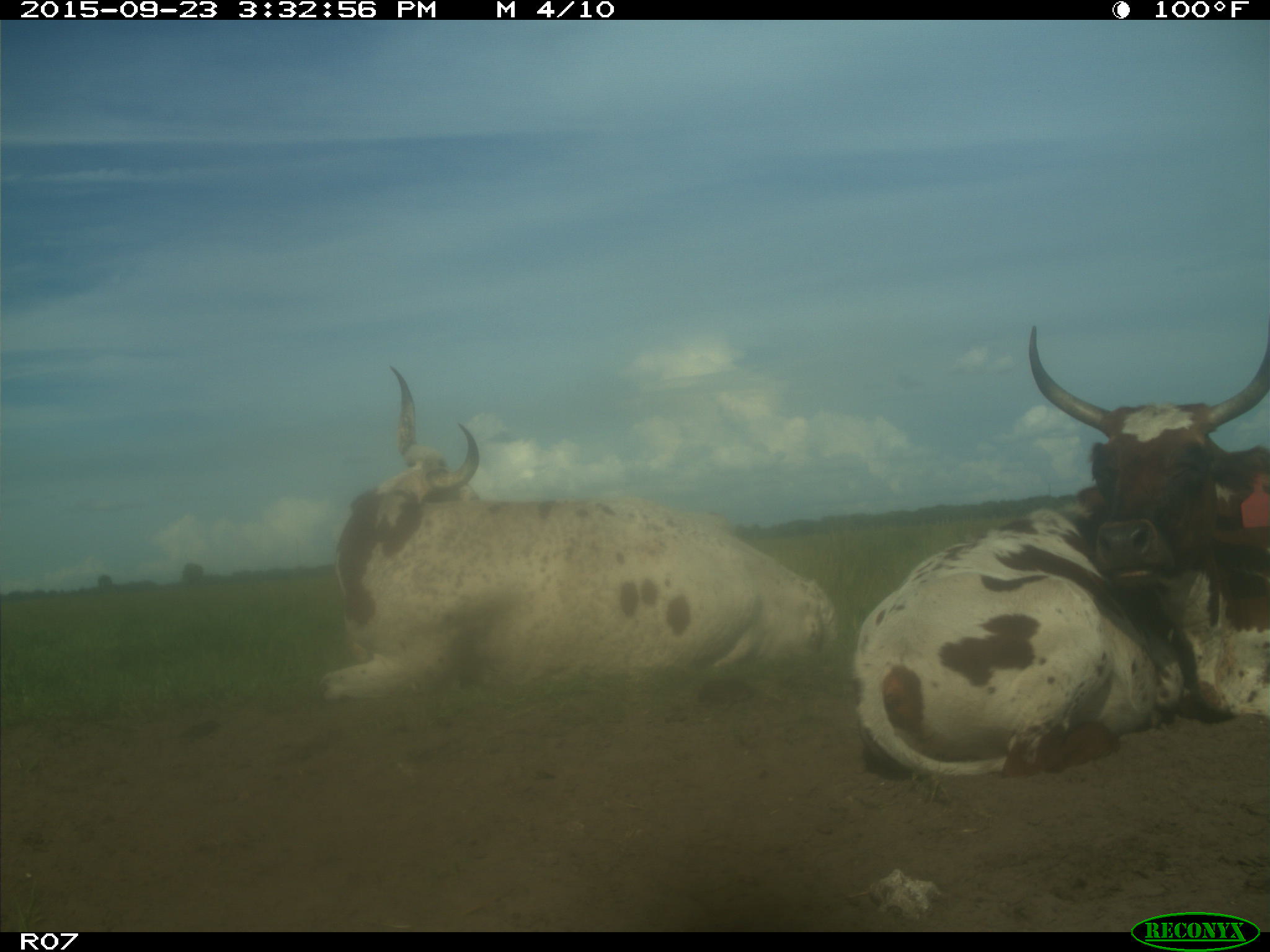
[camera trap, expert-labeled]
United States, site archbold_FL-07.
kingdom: Animalia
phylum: Chordata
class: Mammalia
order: Artiodactyla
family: Bovidae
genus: Bos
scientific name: Bos taurus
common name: domestic cow